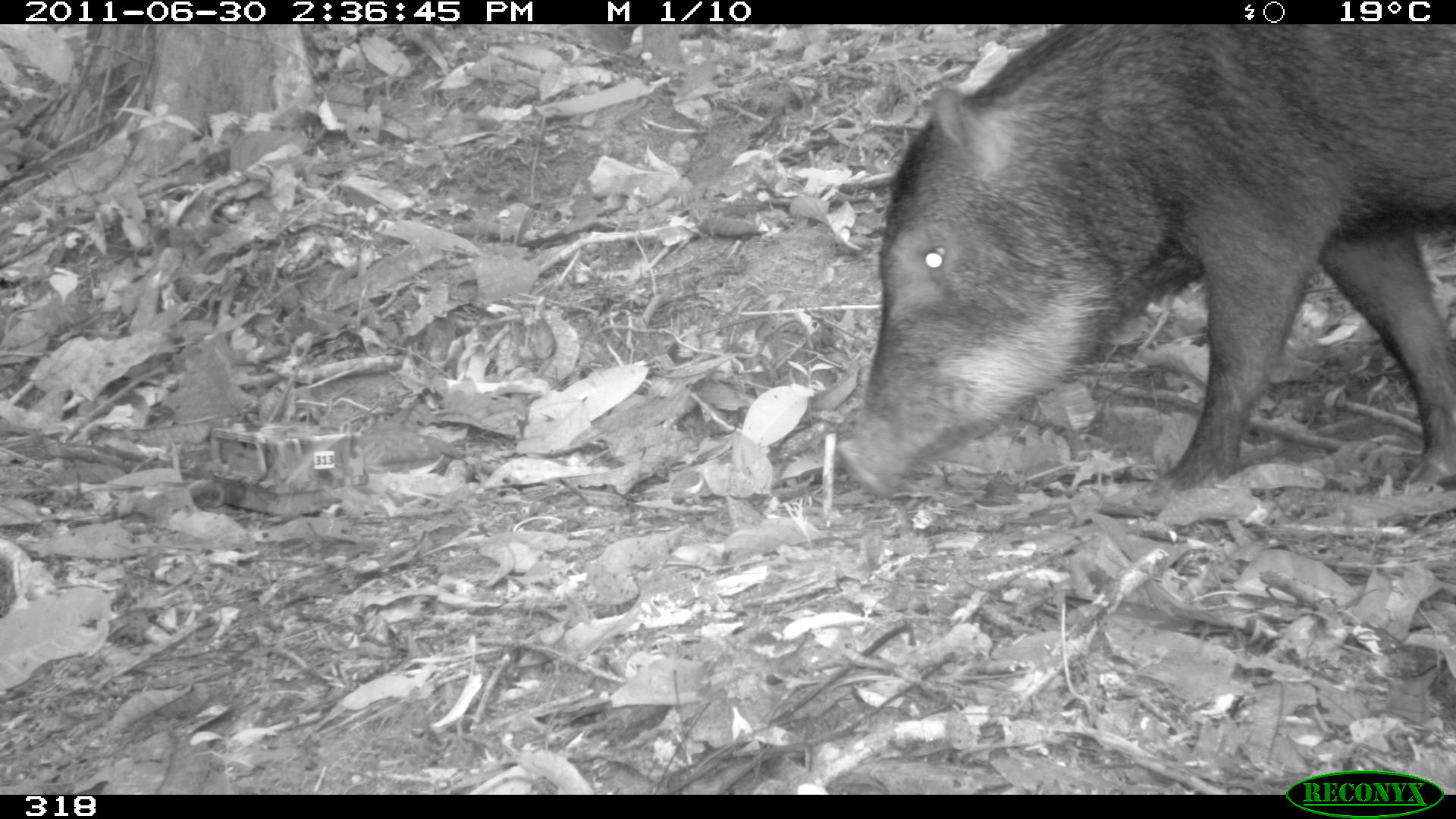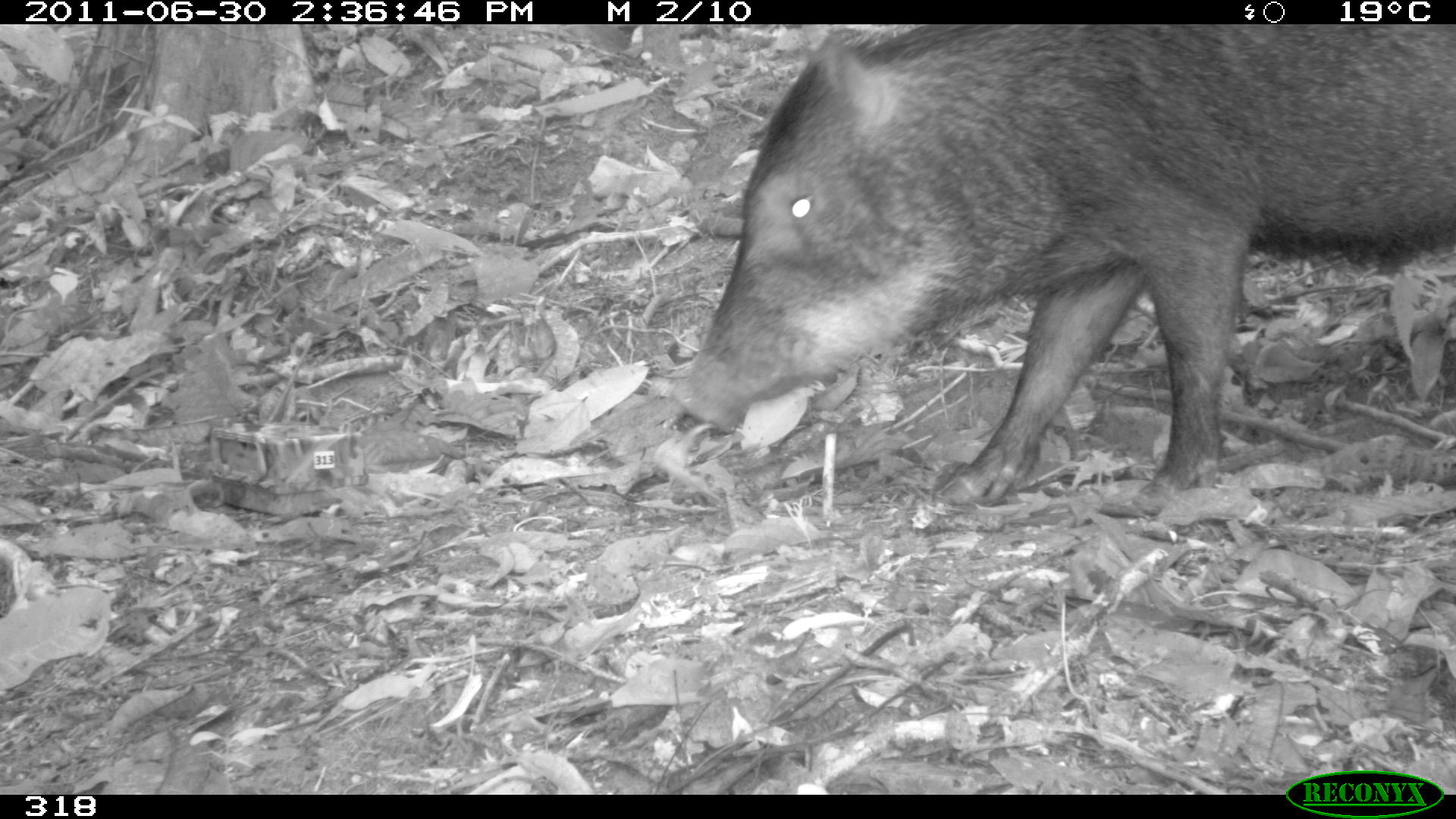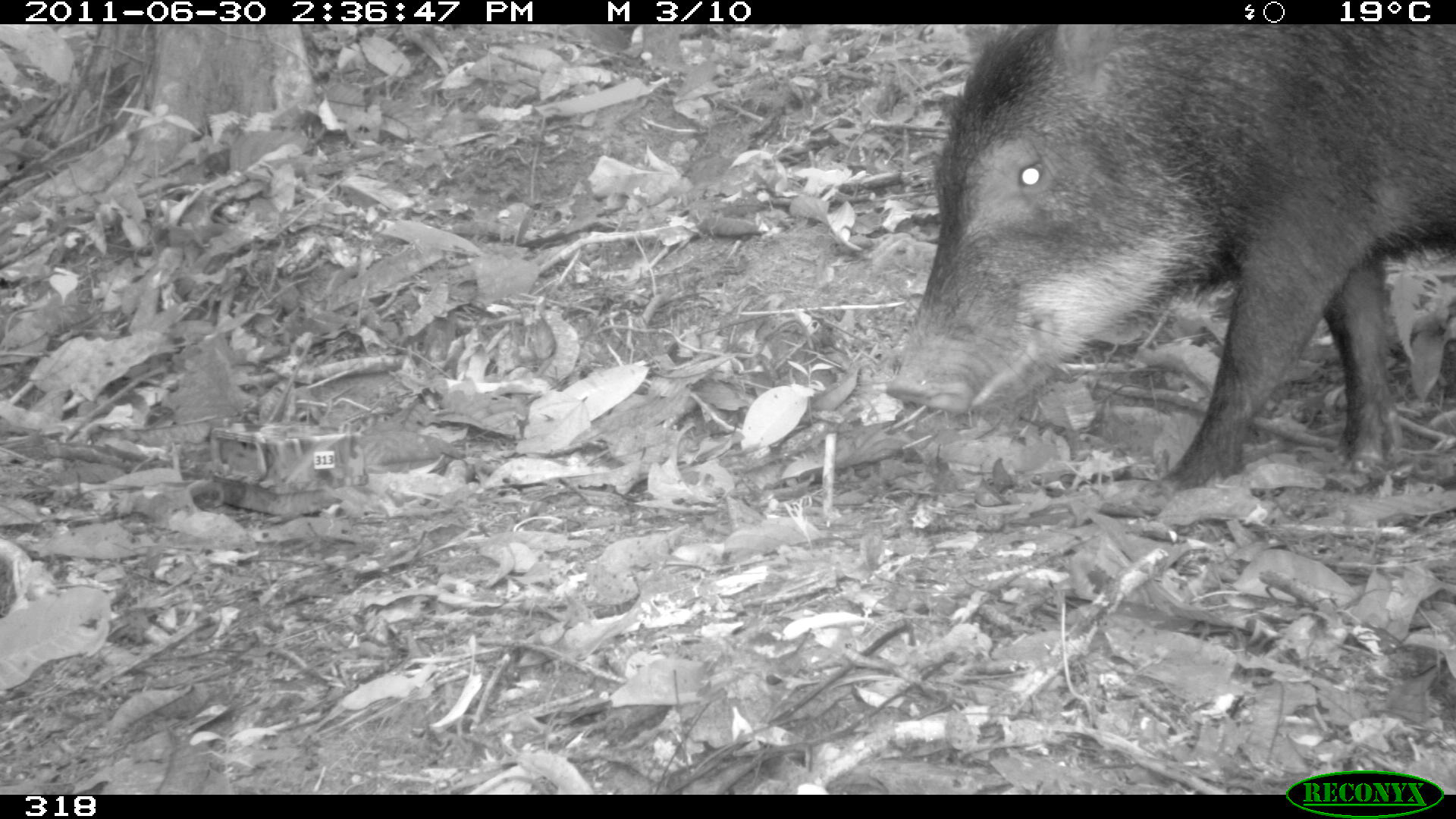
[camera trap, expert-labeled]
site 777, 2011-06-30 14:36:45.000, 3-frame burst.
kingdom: Animalia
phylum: Chordata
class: Mammalia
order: Artiodactyla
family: Tayassuidae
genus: Tayassu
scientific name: Tayassu pecari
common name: white-lipped peccary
Tayassu pecari (white-lipped peccary).